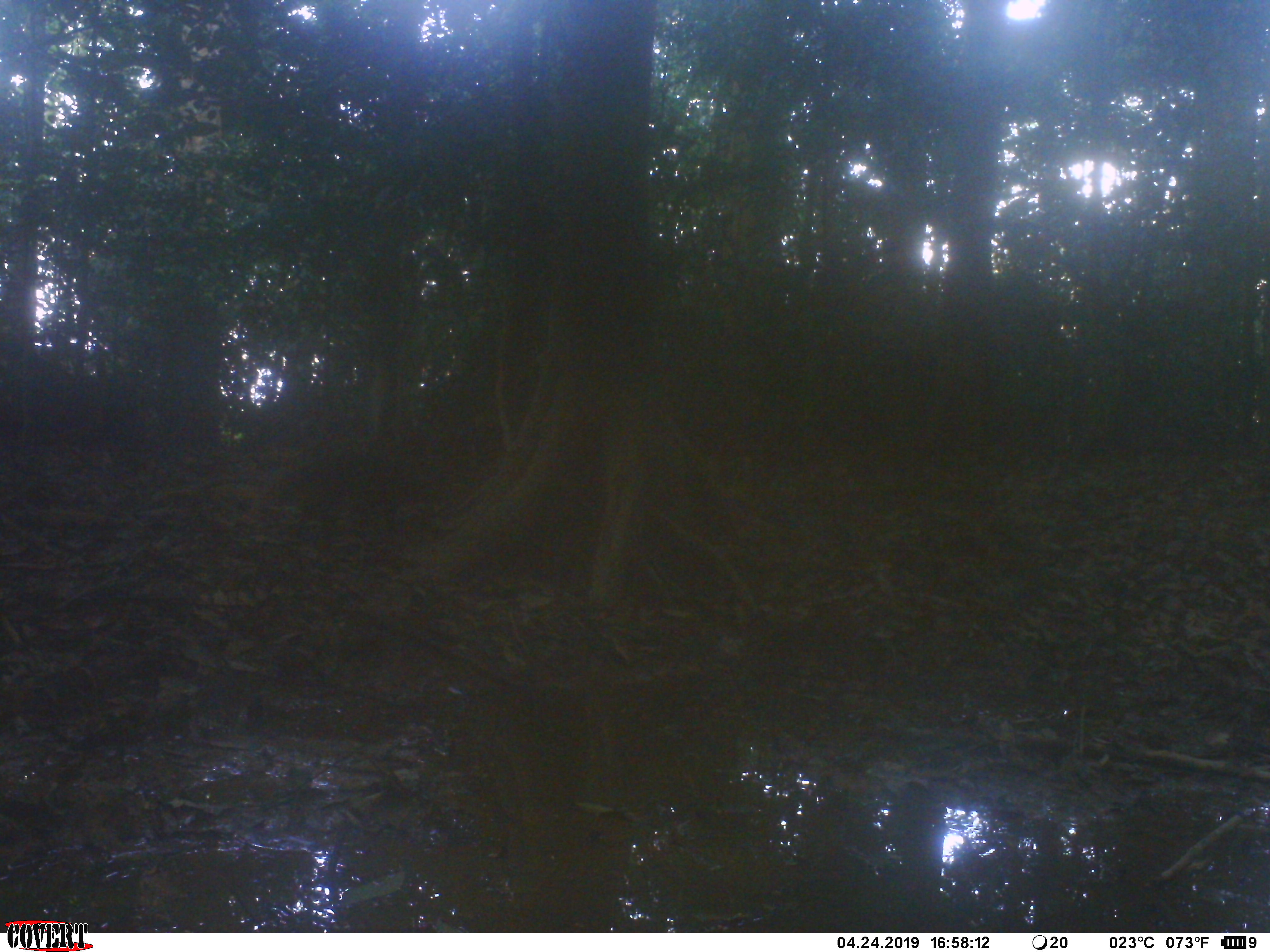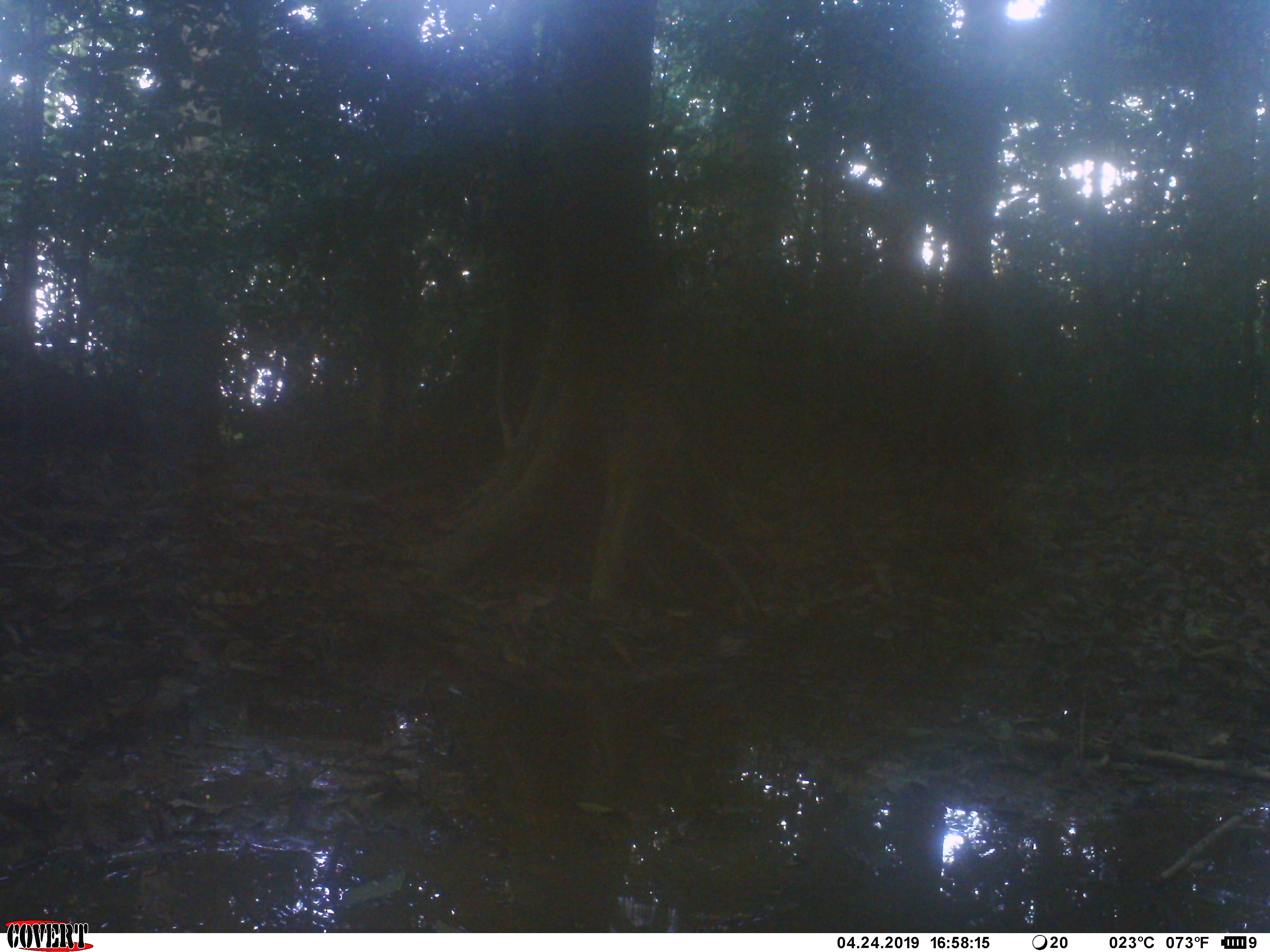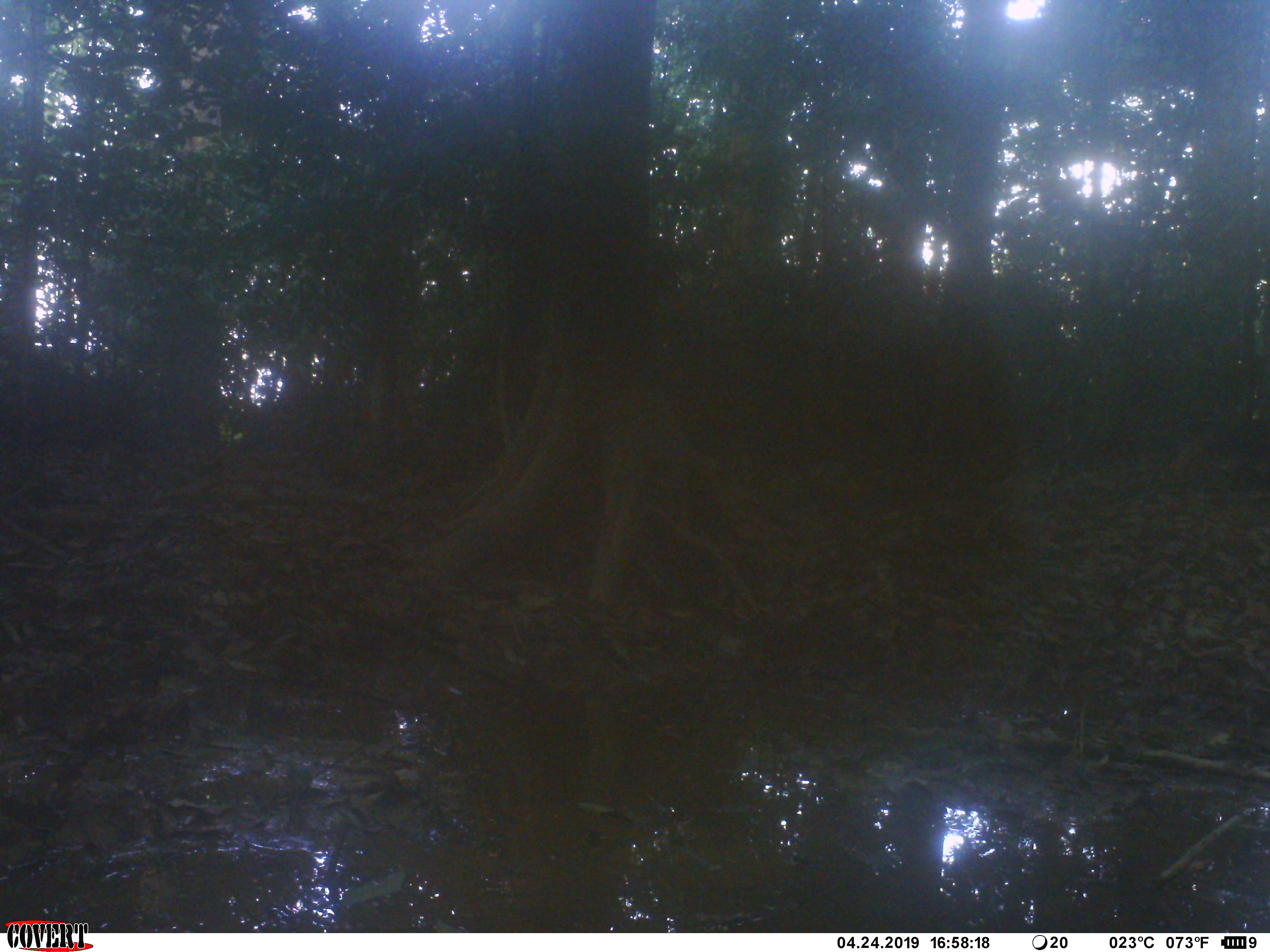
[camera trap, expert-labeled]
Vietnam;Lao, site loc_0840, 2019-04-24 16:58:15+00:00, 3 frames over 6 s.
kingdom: Animalia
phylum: Chordata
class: Mammalia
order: Carnivora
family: Herpestidae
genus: Urva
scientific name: Urva urva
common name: crab-eating mongoose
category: crab eating mongoose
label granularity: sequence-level